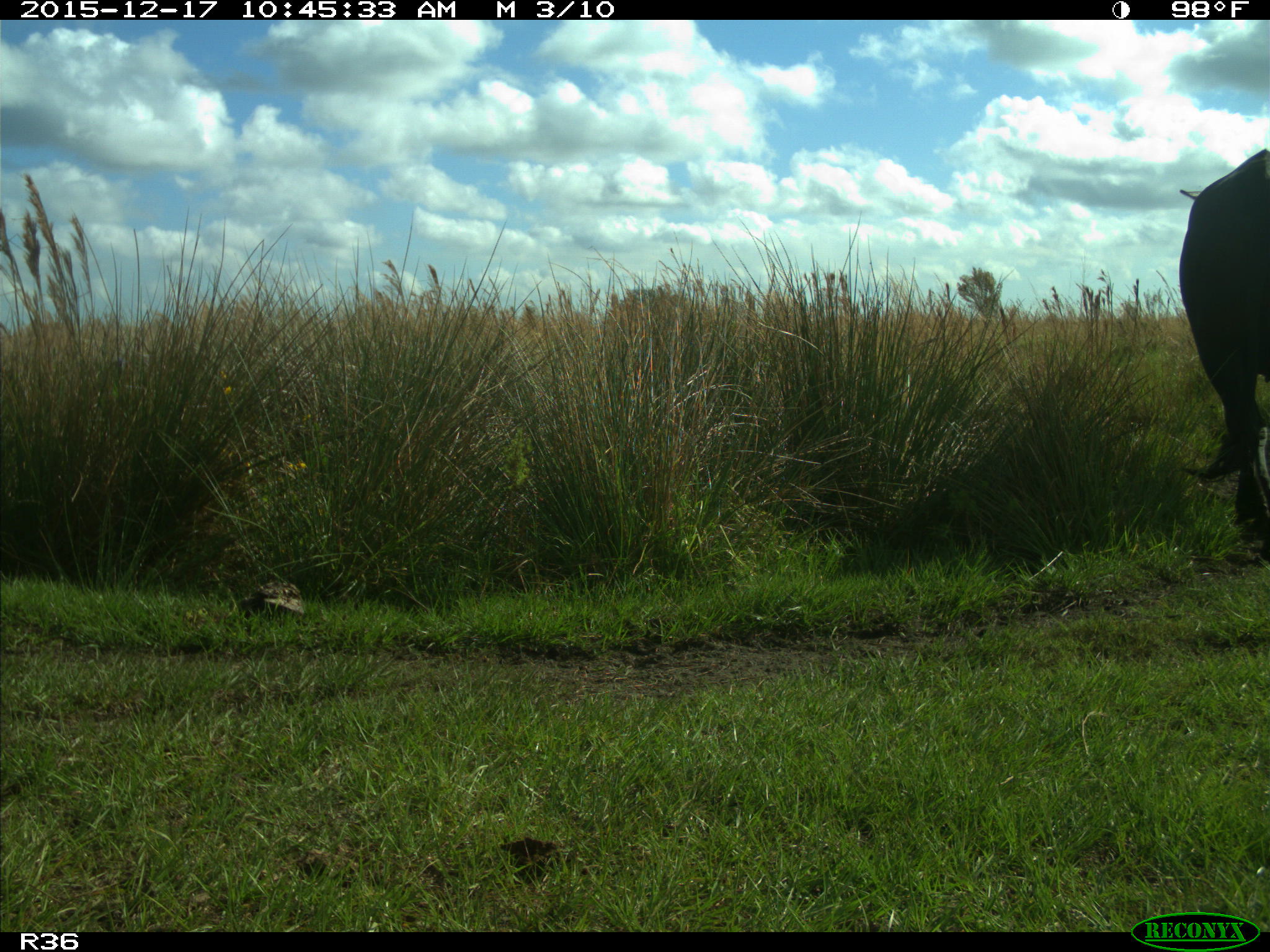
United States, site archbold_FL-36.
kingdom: Animalia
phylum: Chordata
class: Mammalia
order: Artiodactyla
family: Bovidae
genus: Bos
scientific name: Bos taurus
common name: domestic cow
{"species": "Bos taurus (domestic cow)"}